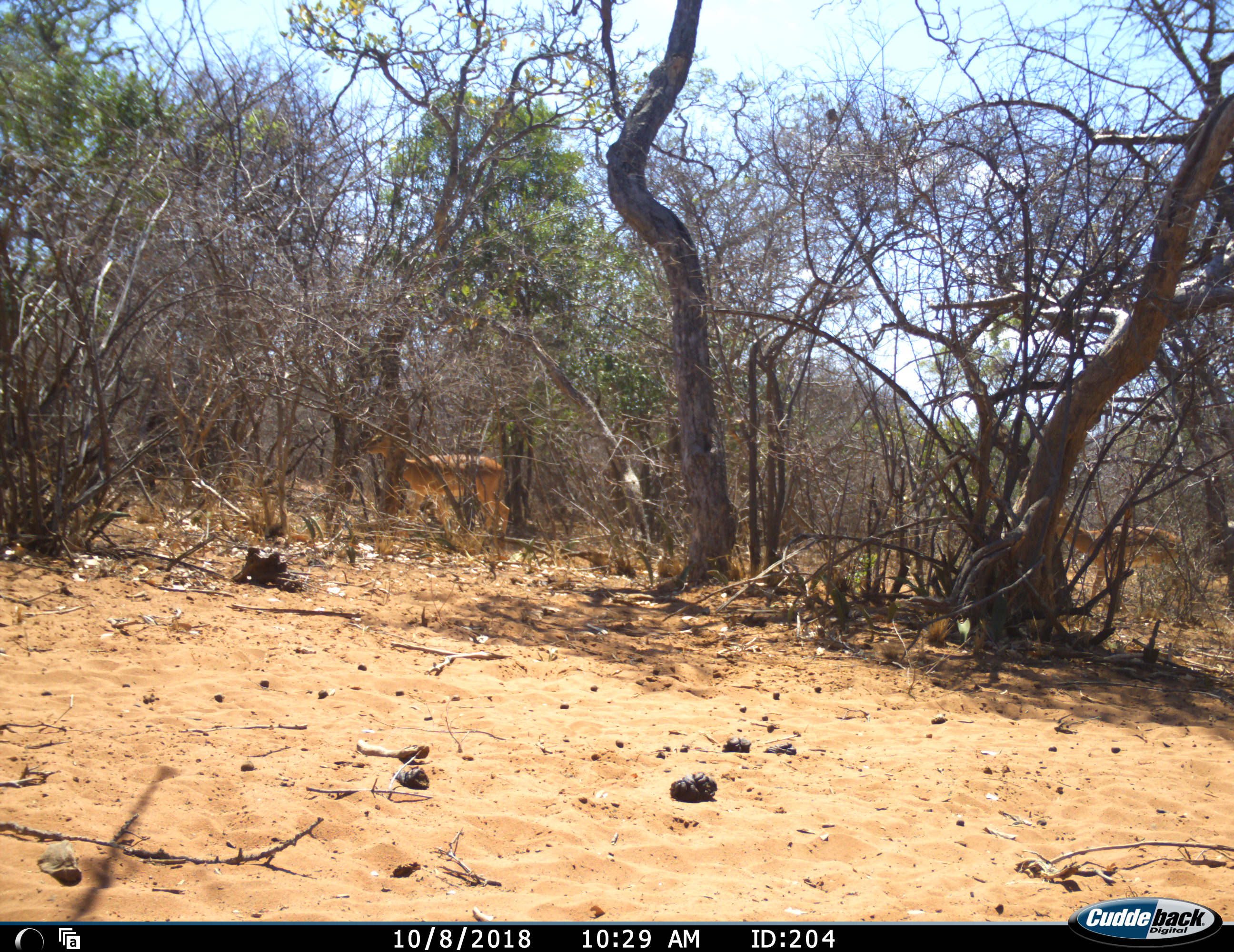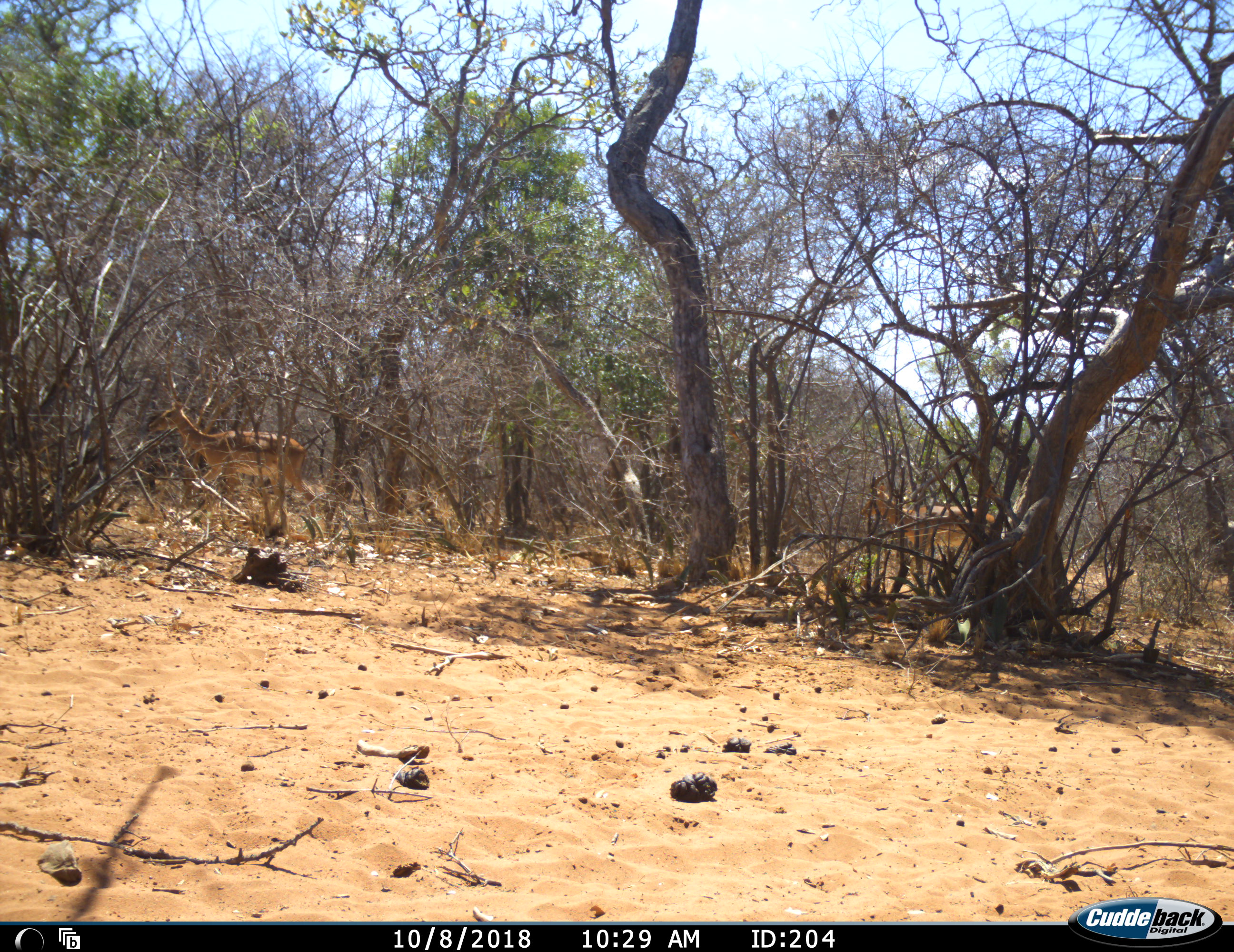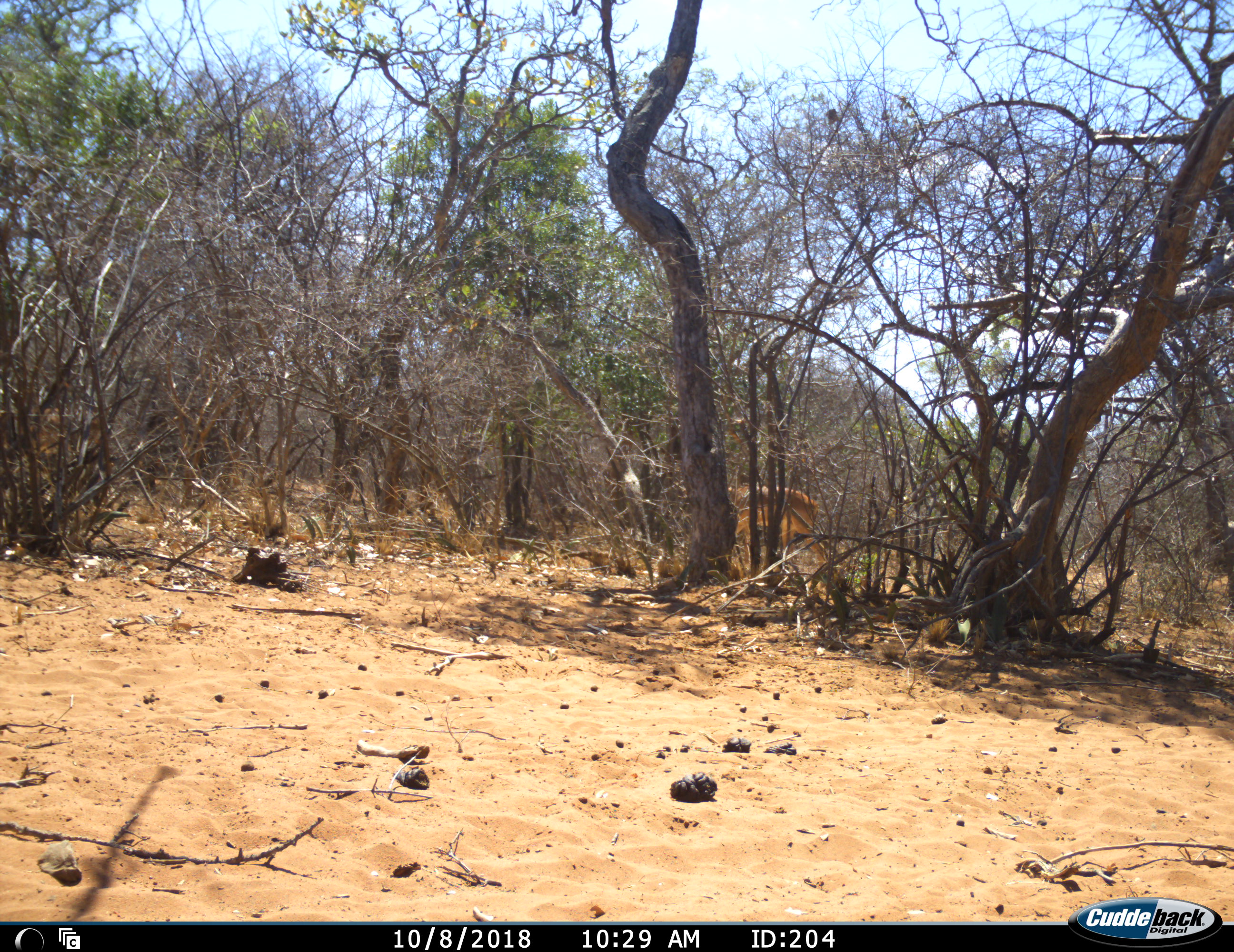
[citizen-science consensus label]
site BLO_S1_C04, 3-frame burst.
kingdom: Animalia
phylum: Chordata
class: Mammalia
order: Artiodactyla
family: Bovidae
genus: Aepyceros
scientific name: Aepyceros melampus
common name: impala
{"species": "impala (Aepyceros melampus)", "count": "2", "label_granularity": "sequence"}